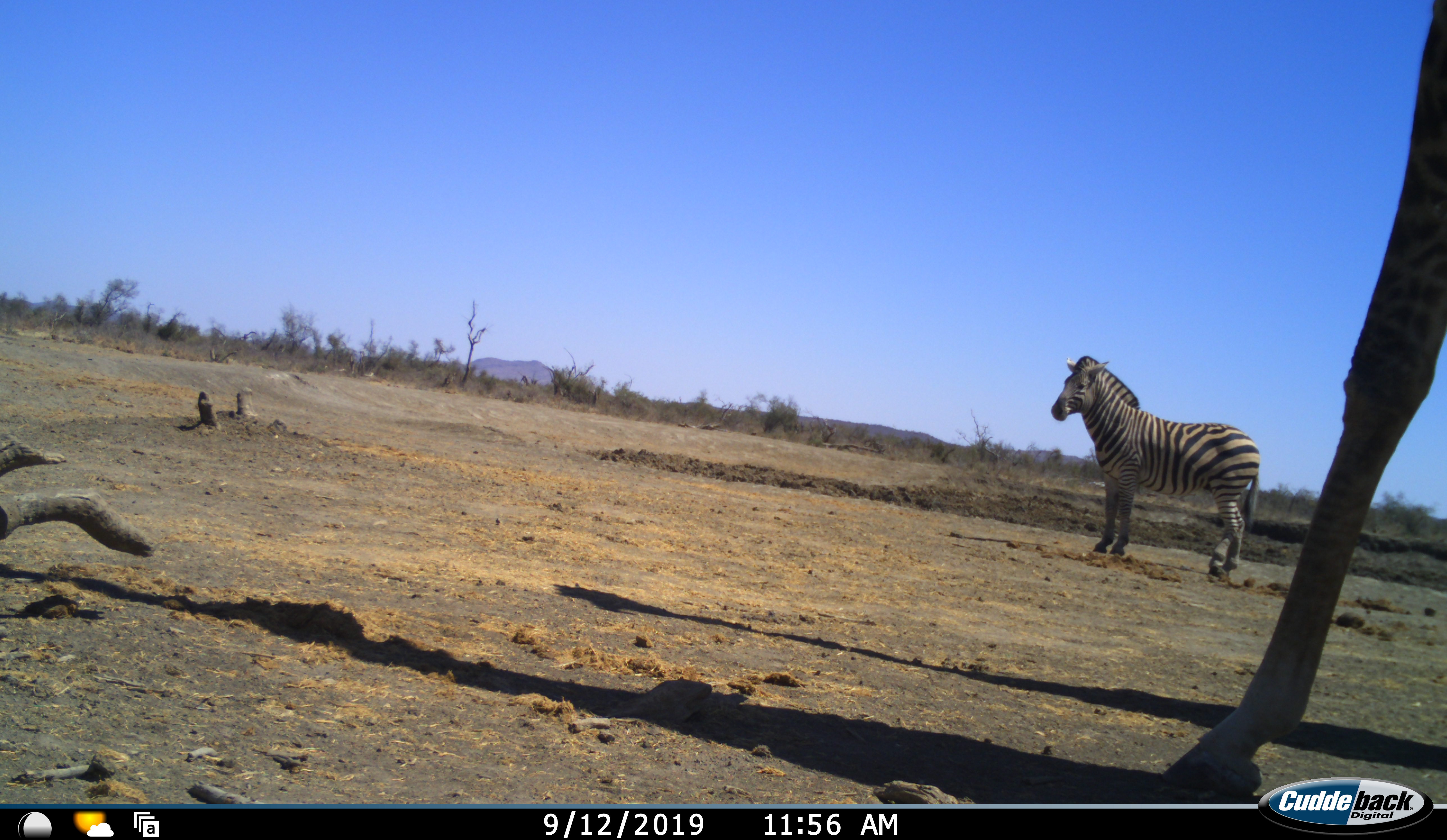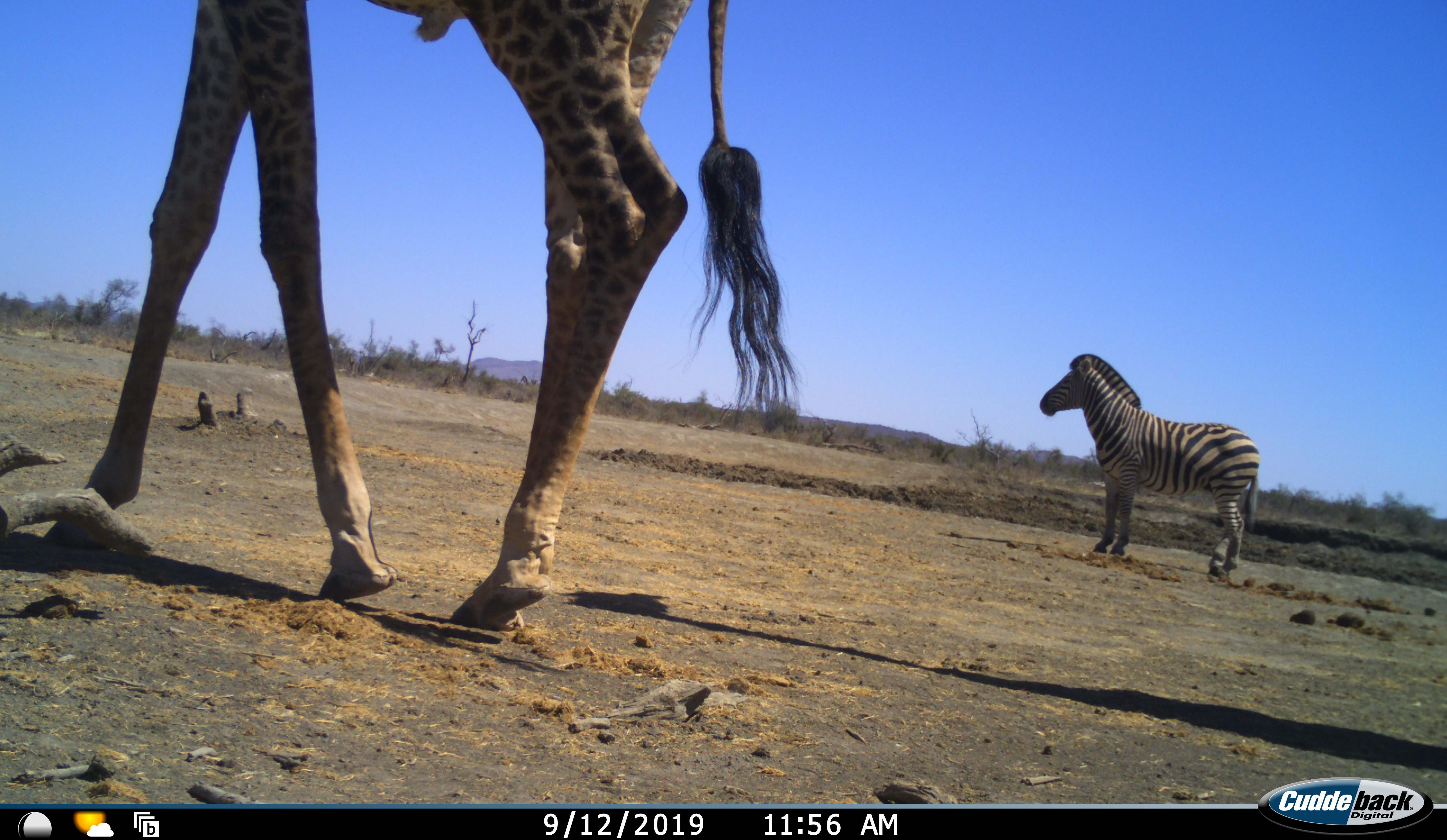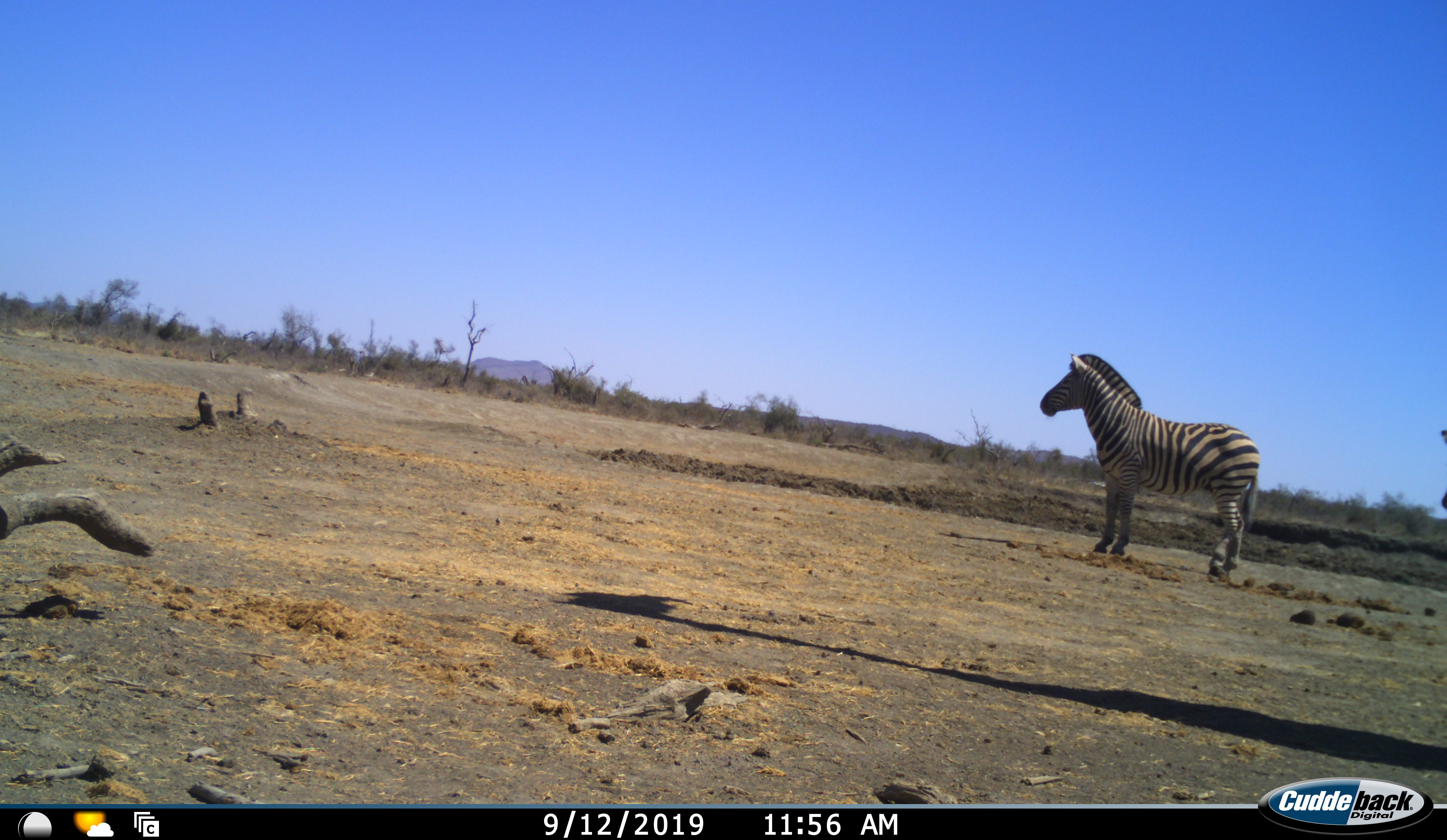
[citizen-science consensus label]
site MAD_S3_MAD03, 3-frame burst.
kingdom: Animalia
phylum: Chordata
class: Mammalia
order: Artiodactyla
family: Giraffidae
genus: Giraffa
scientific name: Giraffa camelopardalis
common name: giraffe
Giraffe (Giraffa camelopardalis), count 1. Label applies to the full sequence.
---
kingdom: Animalia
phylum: Chordata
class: Mammalia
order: Perissodactyla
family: Equidae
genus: Equus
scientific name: Equus quagga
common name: plains zebra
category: zebraplains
Zebraplains (plains zebra) (Equus quagga), count 1. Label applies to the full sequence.